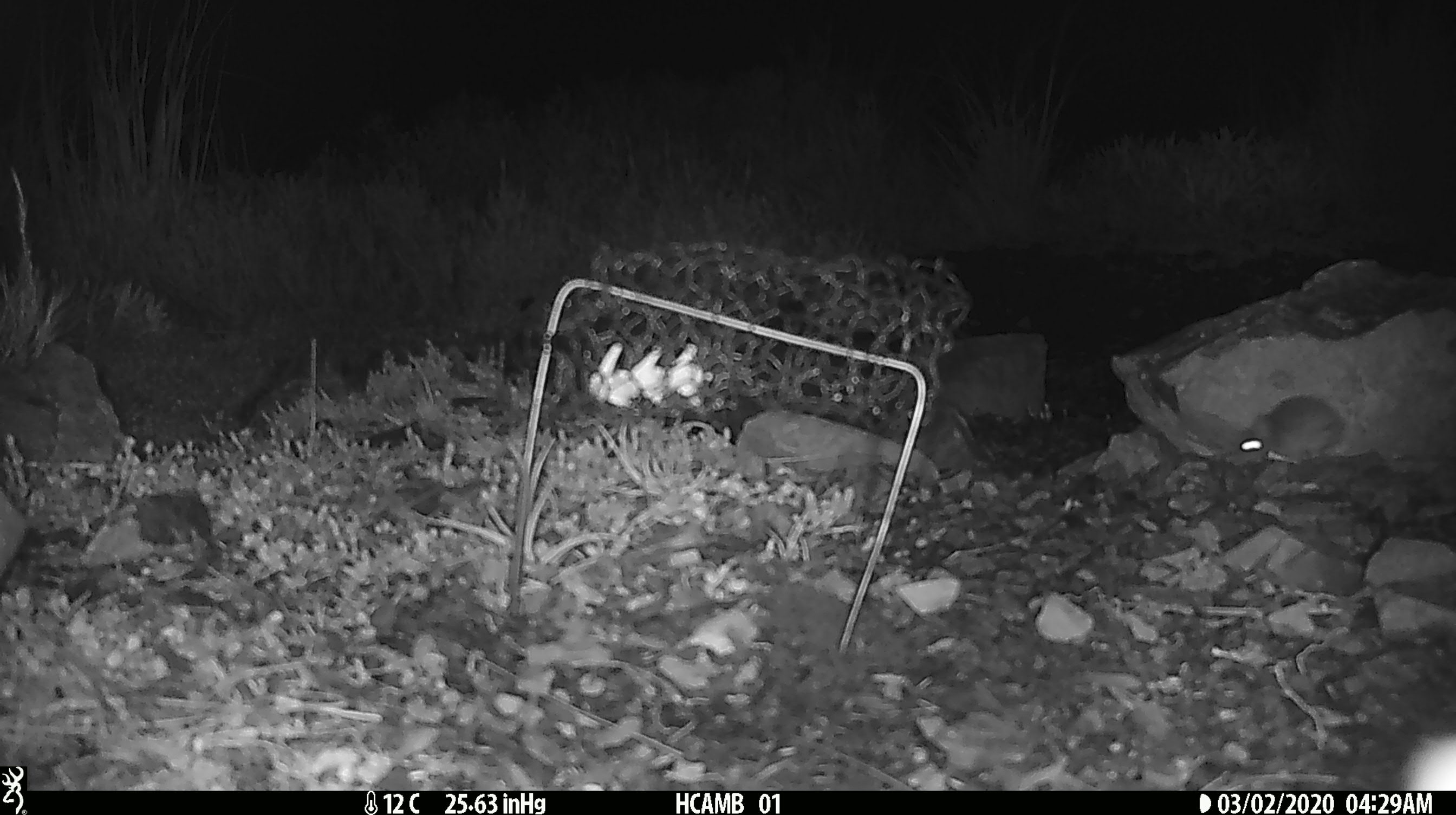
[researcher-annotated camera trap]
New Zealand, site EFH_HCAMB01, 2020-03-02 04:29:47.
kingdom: Animalia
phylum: Chordata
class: Mammalia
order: Rodentia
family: Muridae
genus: Mus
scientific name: Mus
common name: mouse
Mouse (Mus).